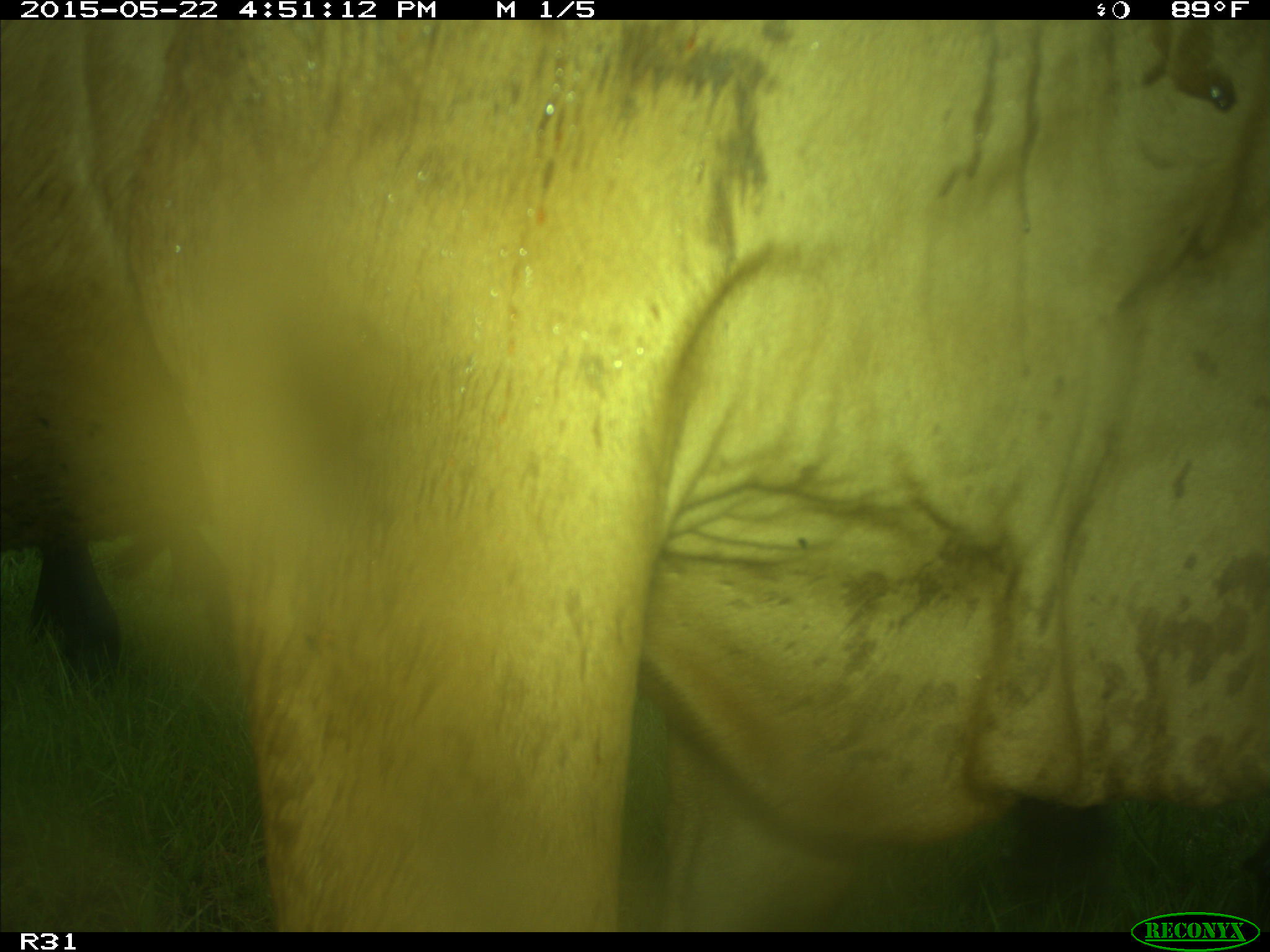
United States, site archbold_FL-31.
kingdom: Animalia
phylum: Chordata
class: Mammalia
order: Artiodactyla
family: Bovidae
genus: Bos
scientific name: Bos taurus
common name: domestic cow